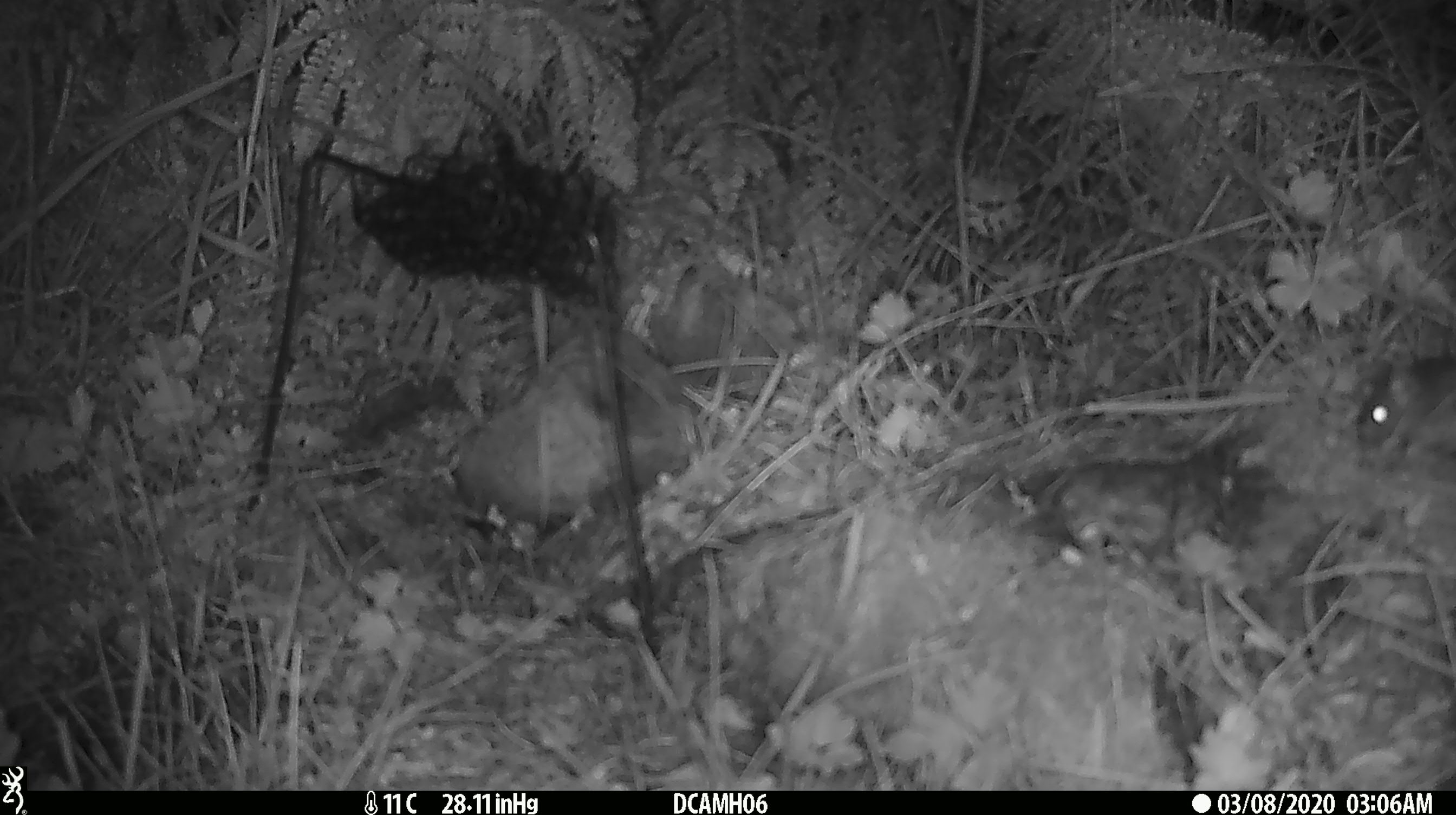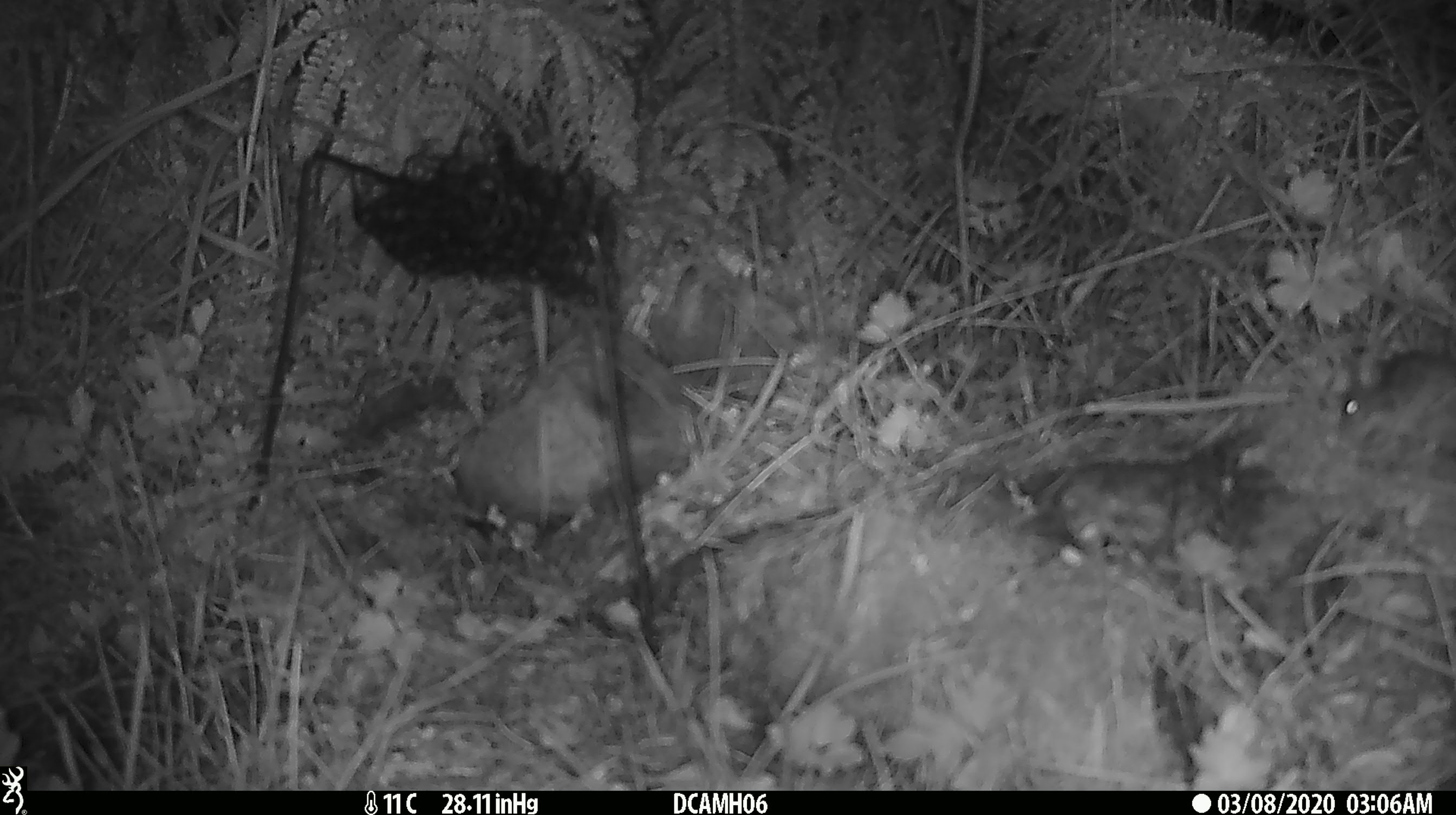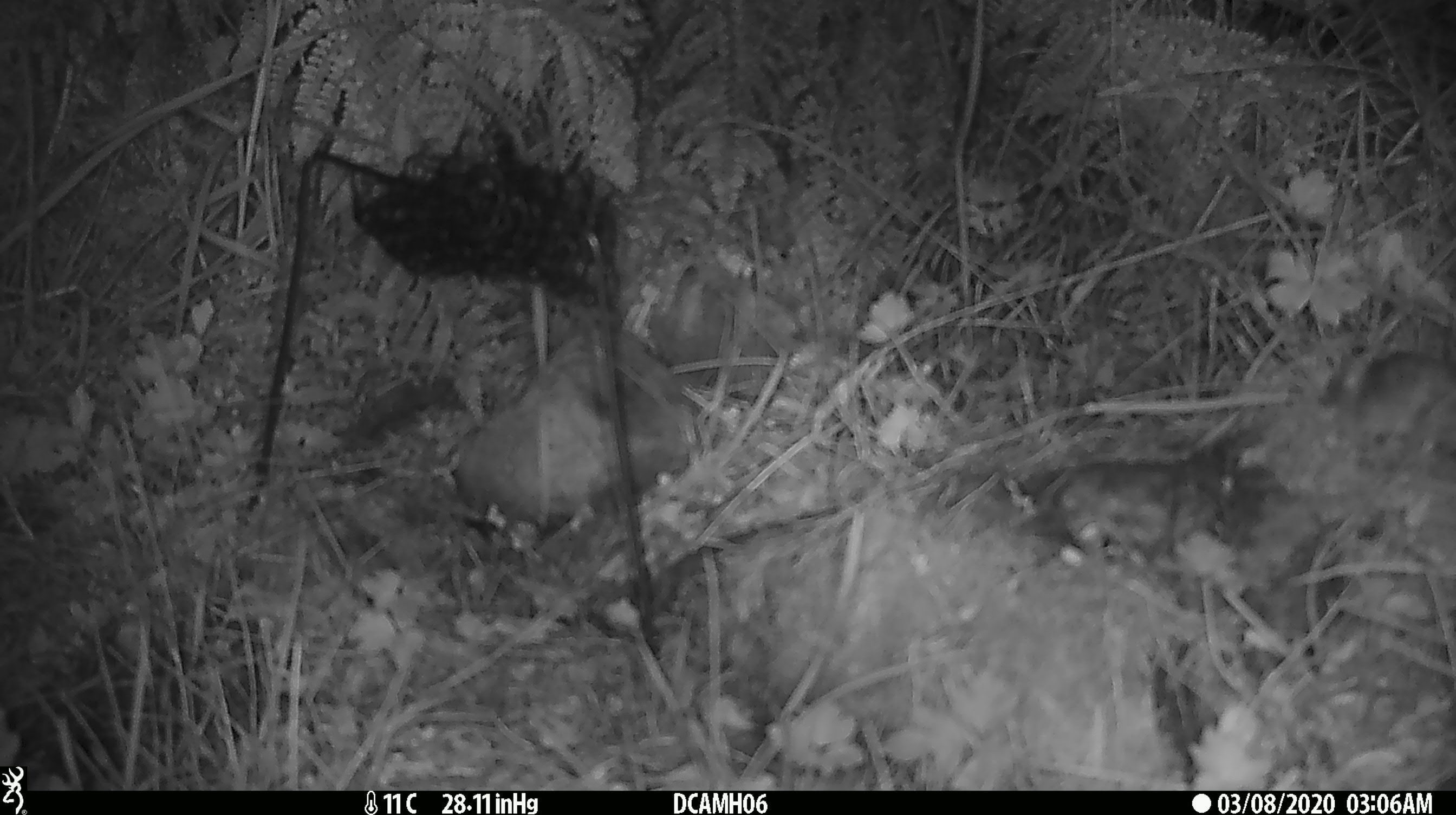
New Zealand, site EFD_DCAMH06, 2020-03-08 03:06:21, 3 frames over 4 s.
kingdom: Animalia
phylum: Chordata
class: Mammalia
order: Rodentia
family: Muridae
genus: Mus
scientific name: Mus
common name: mouse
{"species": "mouse (Mus)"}